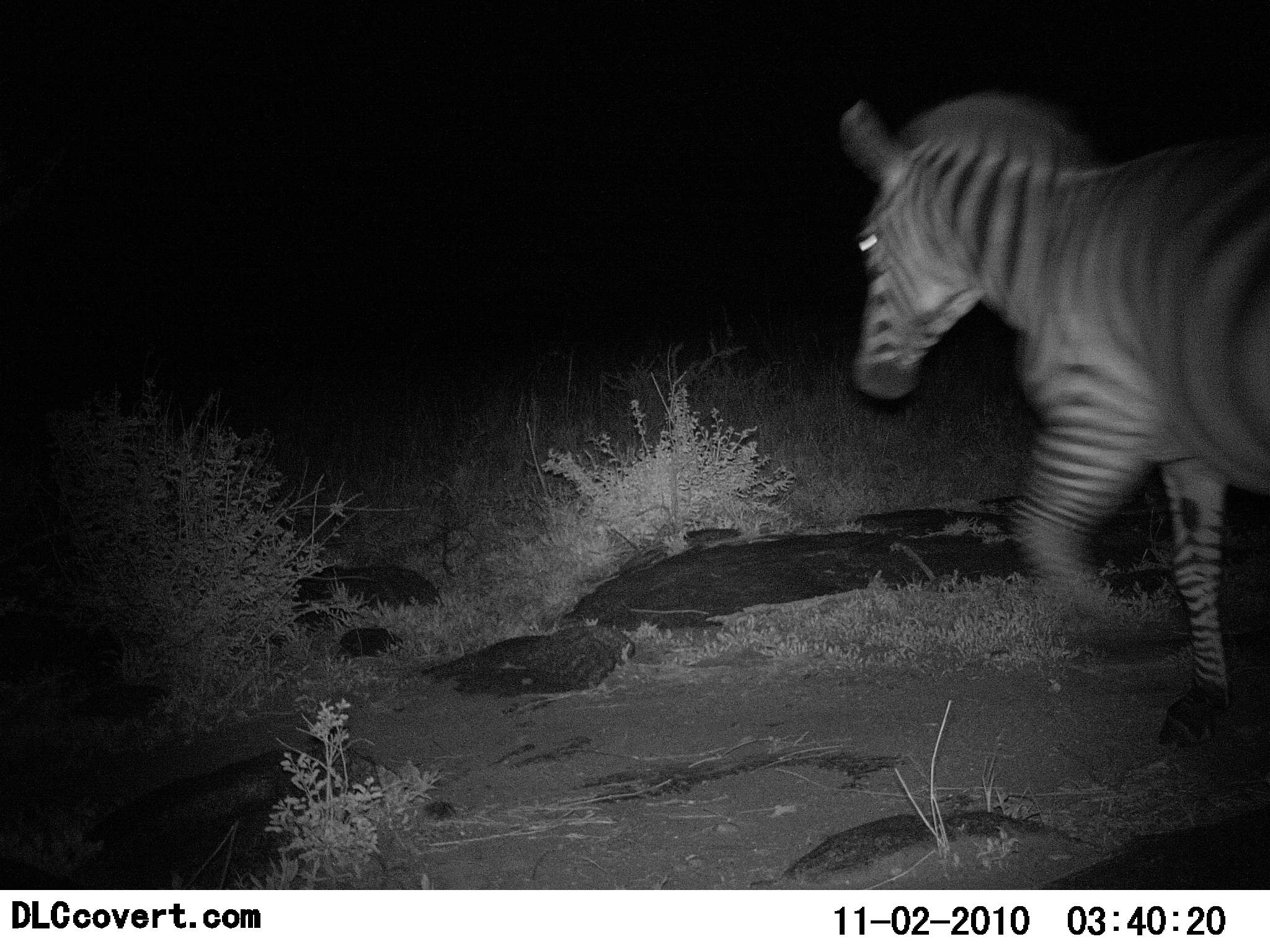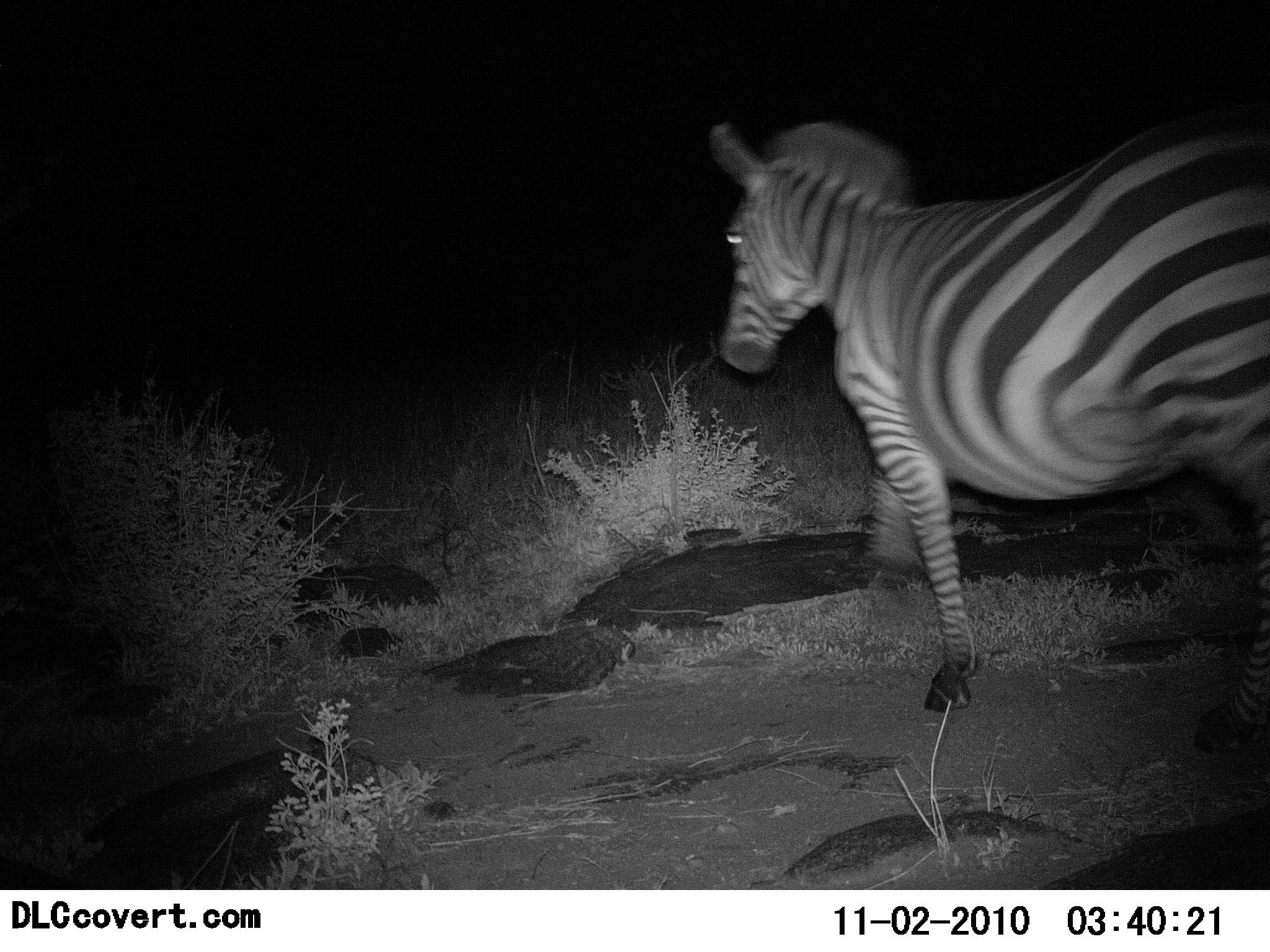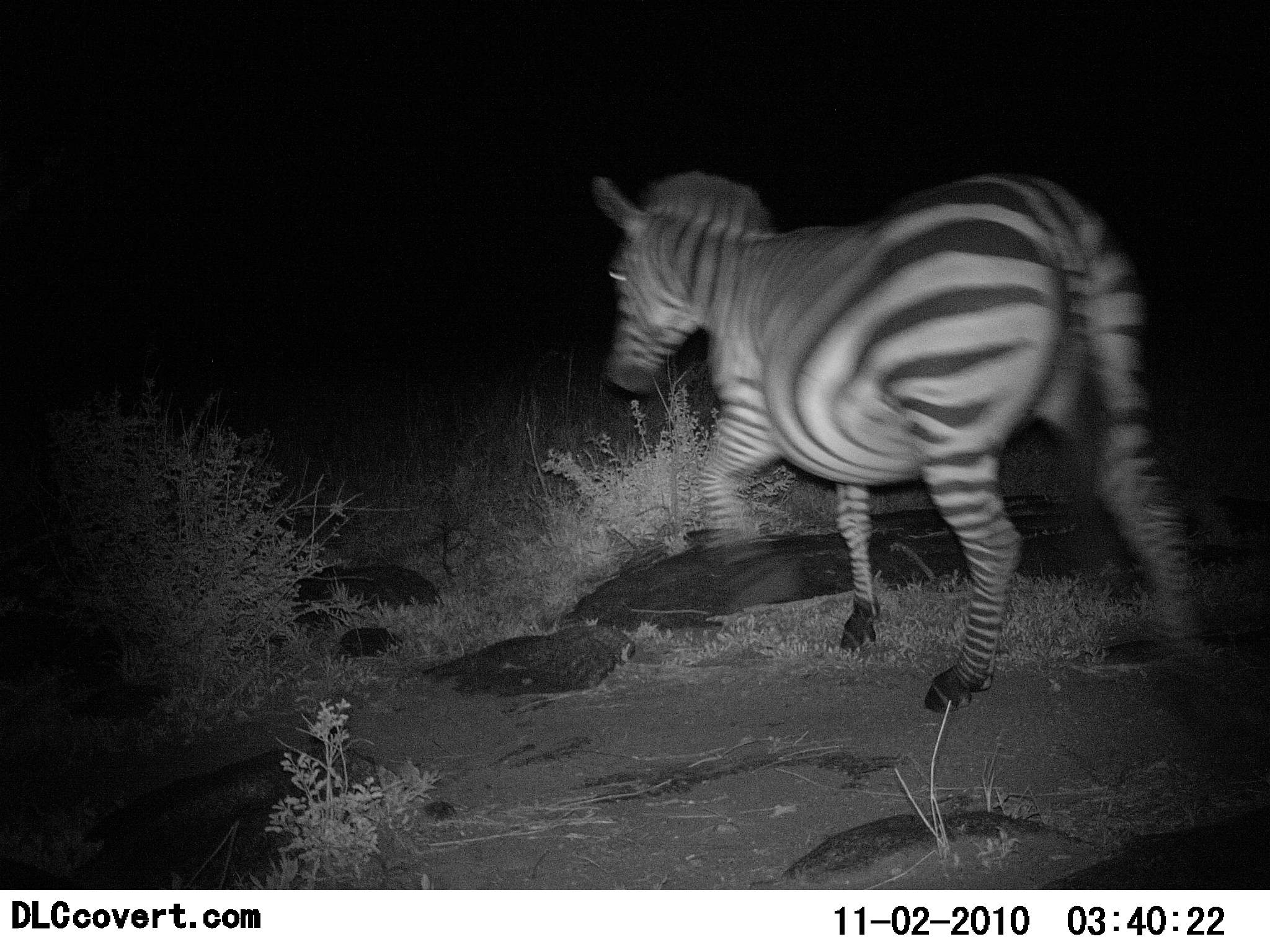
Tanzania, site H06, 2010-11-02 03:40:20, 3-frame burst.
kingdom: Animalia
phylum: Chordata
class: Mammalia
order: Perissodactyla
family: Equidae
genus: Equus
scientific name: Equus quagga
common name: plains zebra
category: zebra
Zebra (plains zebra) (Equus quagga), count 1. Behavior (volunteer vote fractions): standing 0%, resting 0%, moving 100%, interacting 0%. Young present (vote fraction): 0%. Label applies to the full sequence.